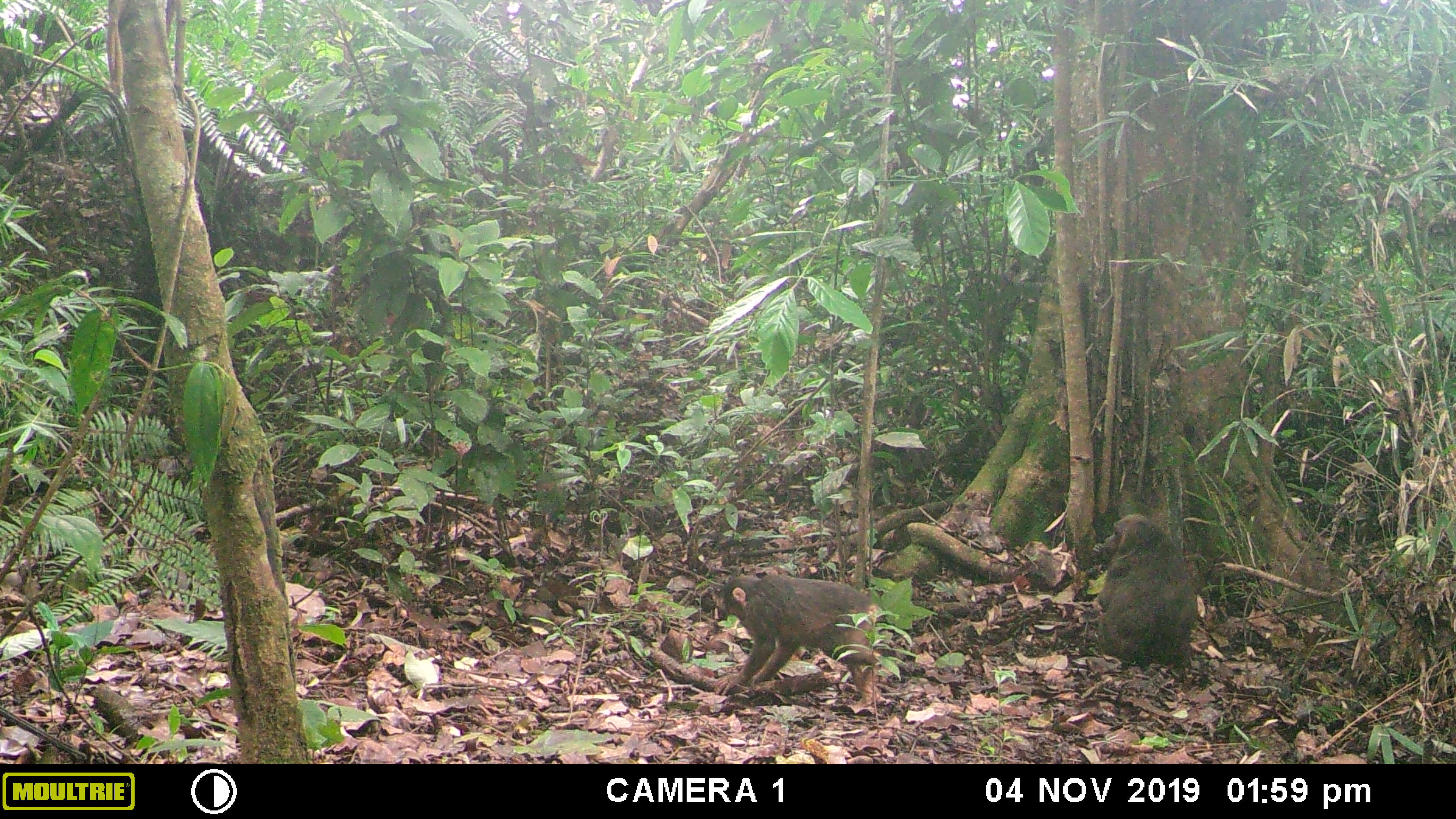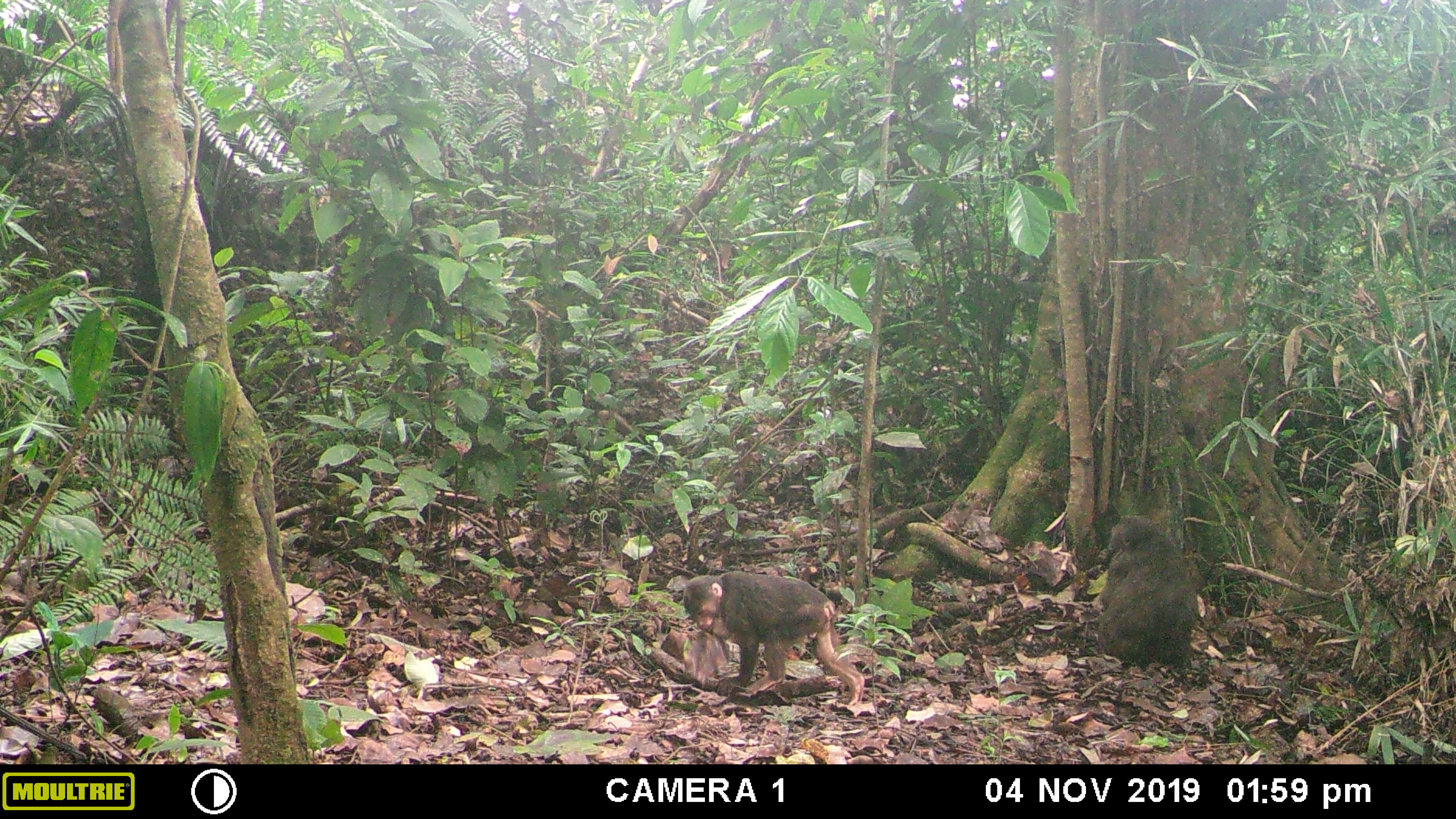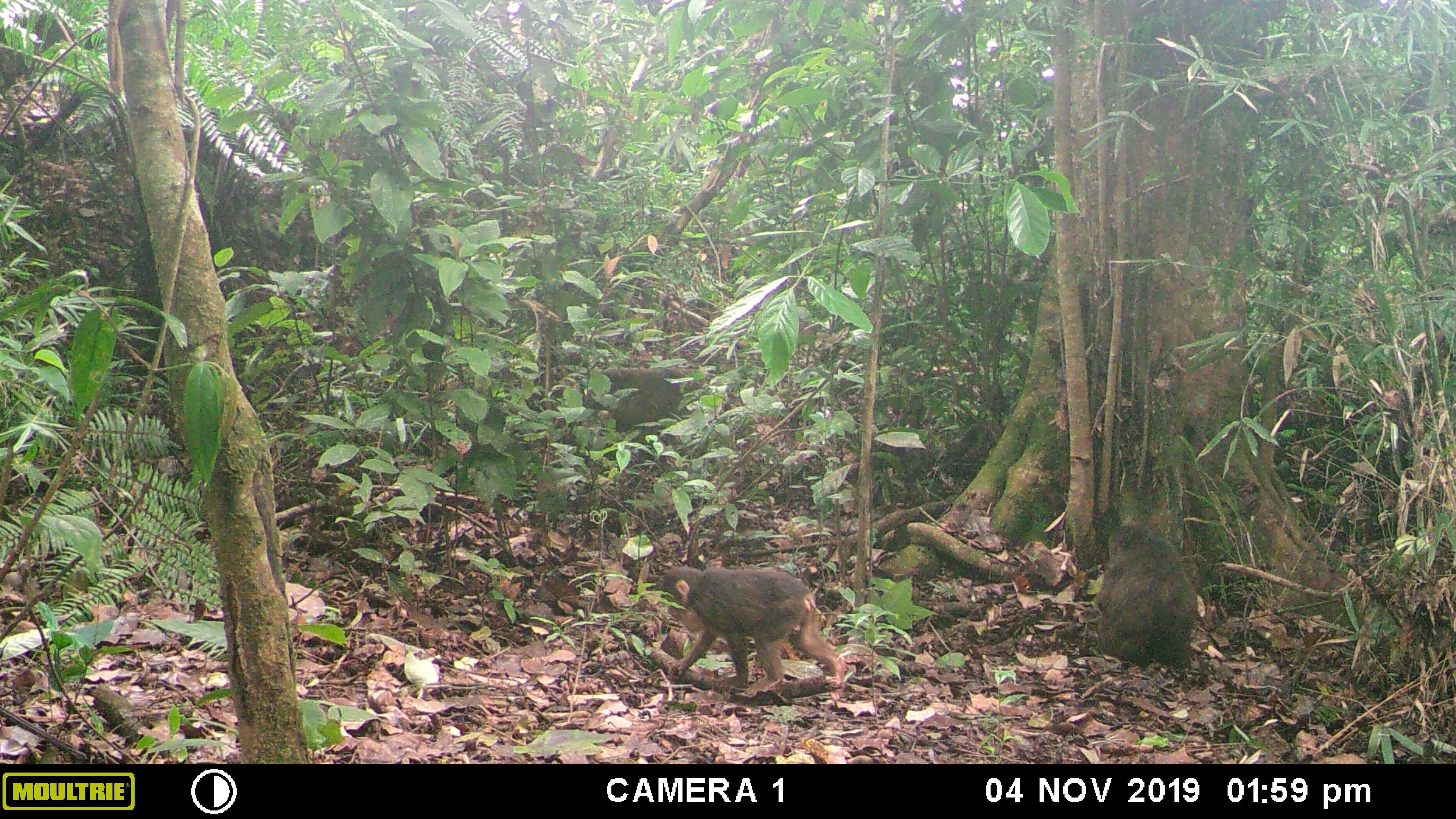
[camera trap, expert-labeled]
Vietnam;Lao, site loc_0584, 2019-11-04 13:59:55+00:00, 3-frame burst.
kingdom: Animalia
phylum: Chordata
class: Mammalia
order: Primates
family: Cercopithecidae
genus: Macaca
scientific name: Macaca arctoides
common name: stump-tailed macaque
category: stump tailed macaque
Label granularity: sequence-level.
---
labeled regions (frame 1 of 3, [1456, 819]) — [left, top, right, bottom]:
stump tailed macaque: [712, 576, 881, 703]; [1097, 513, 1195, 665]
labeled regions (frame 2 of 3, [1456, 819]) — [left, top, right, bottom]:
stump tailed macaque: [683, 570, 864, 706]; [1097, 516, 1199, 663]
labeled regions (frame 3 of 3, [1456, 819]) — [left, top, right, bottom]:
stump tailed macaque: [661, 567, 845, 699]; [1094, 524, 1197, 669]; [604, 367, 707, 443]